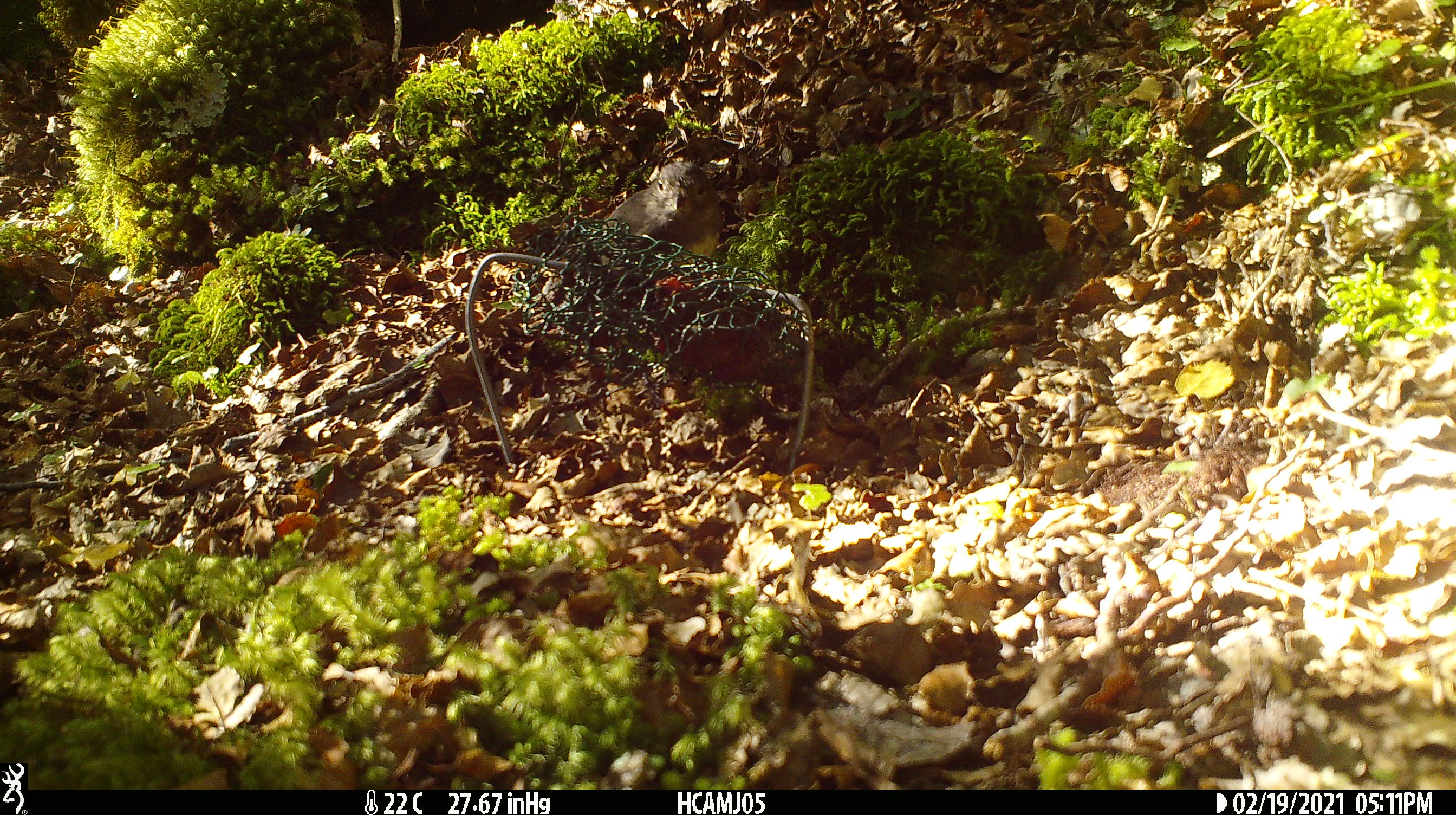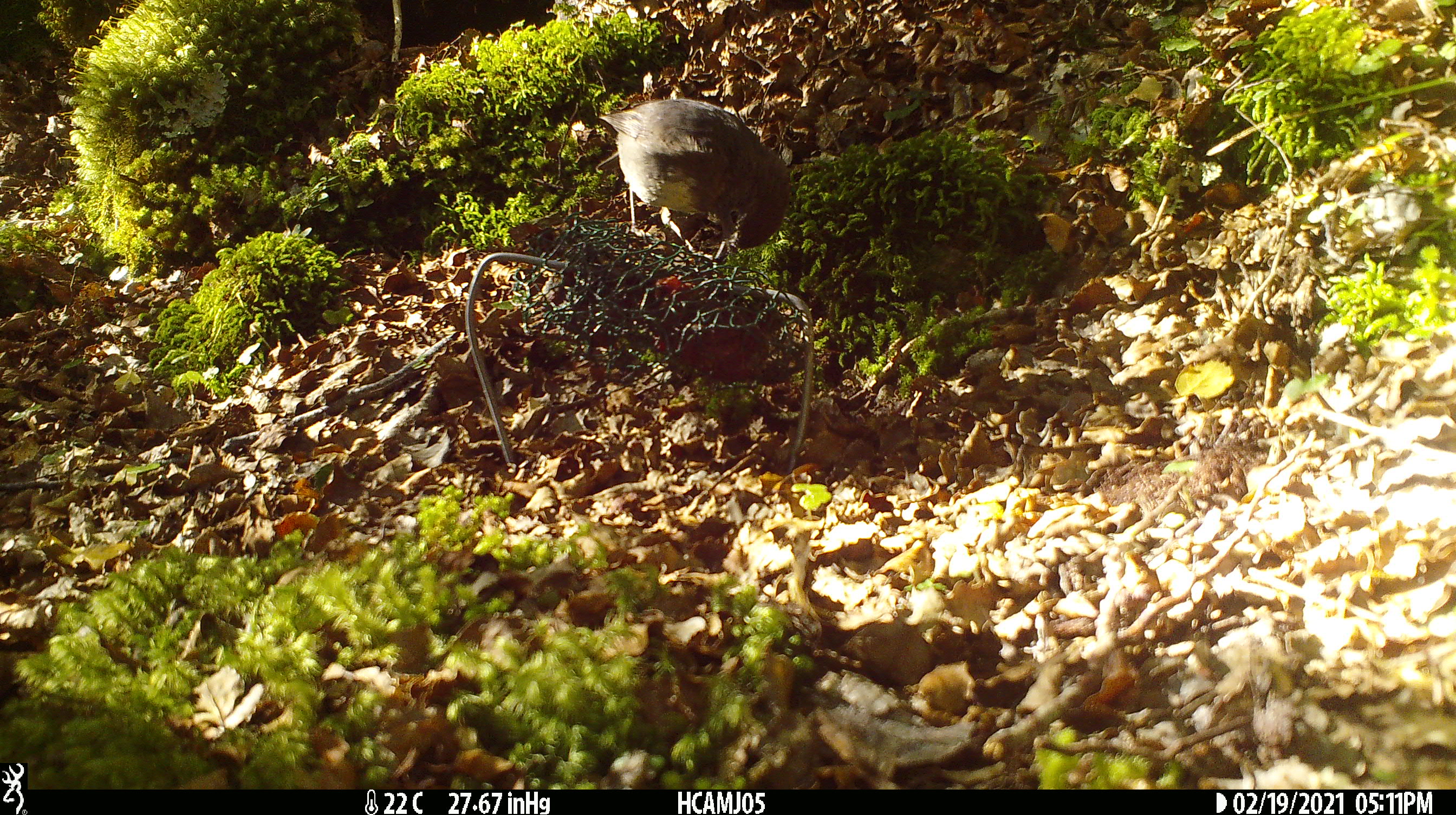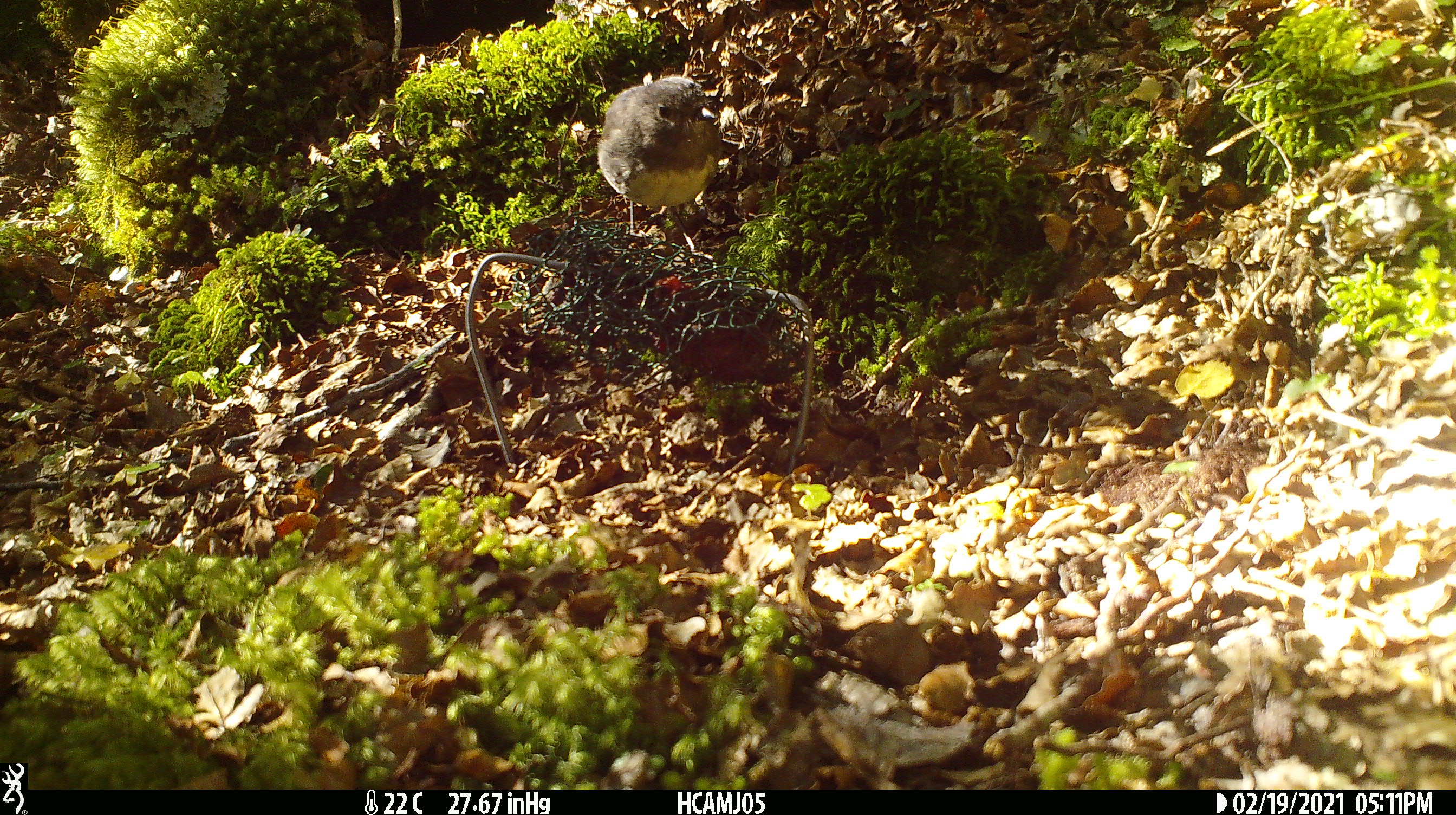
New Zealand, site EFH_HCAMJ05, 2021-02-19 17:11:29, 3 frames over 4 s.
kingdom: Animalia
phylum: Chordata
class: Aves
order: Passeriformes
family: Petroicidae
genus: Petroica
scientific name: Petroica australis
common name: new zealand robin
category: robin